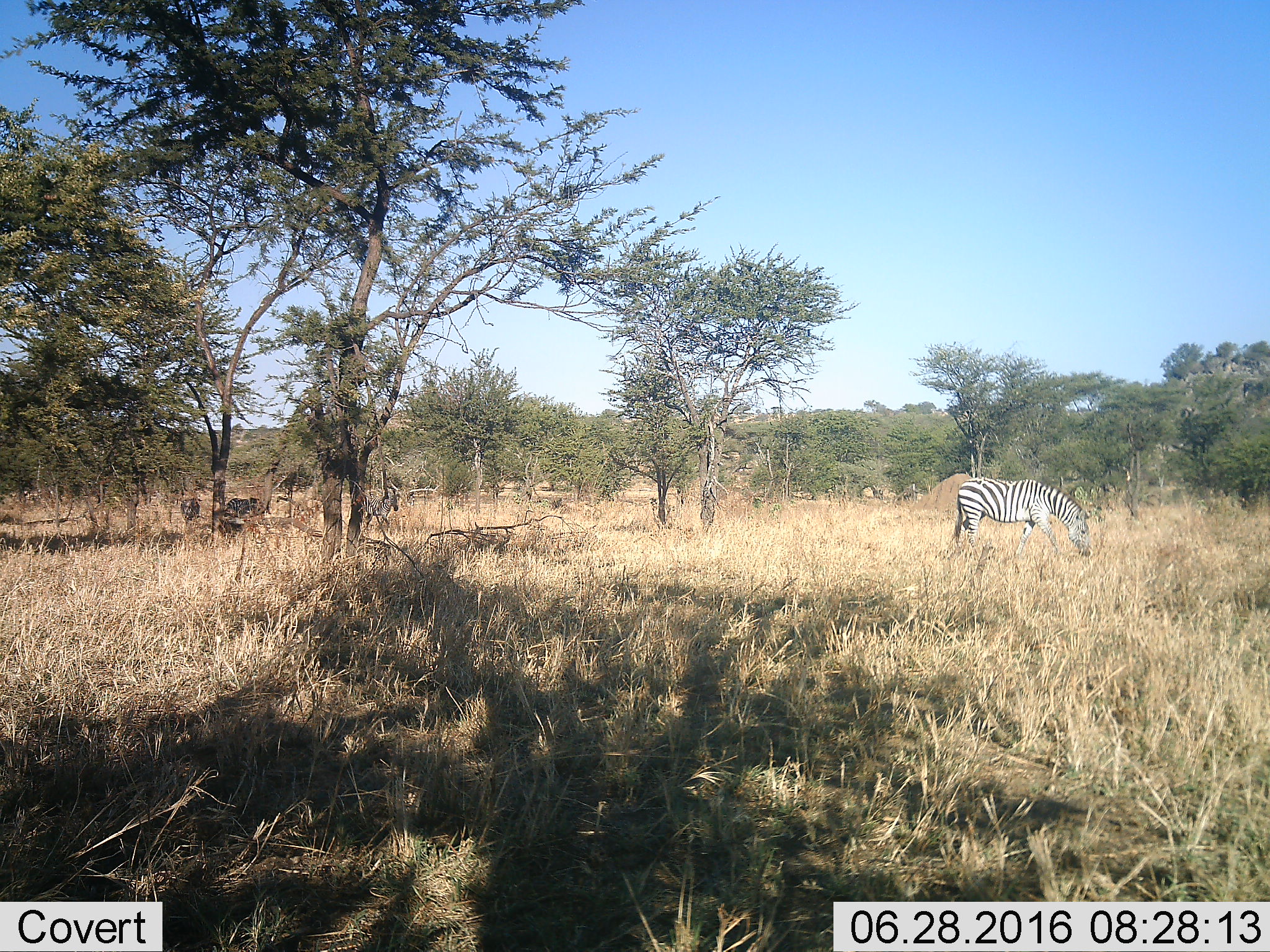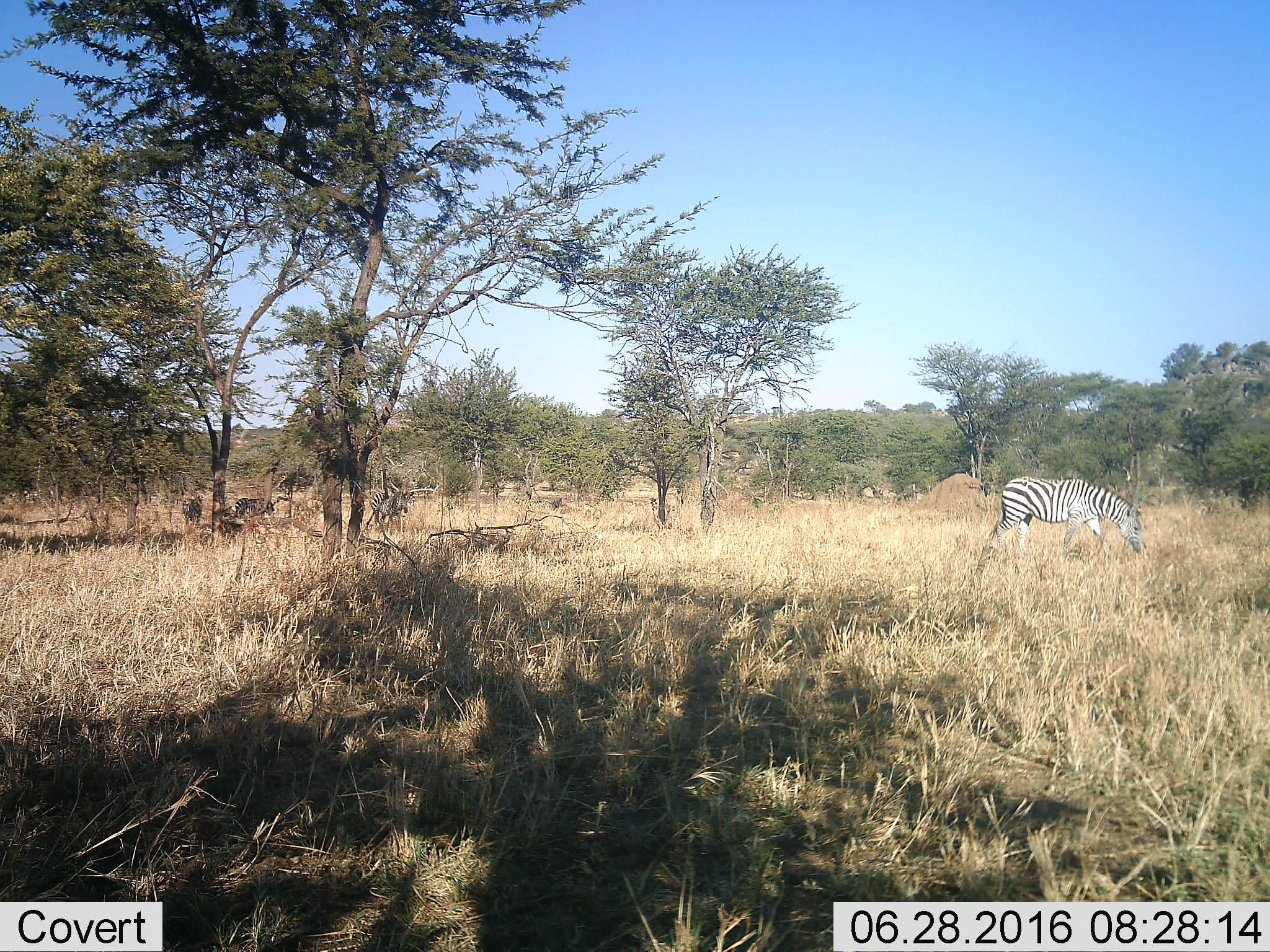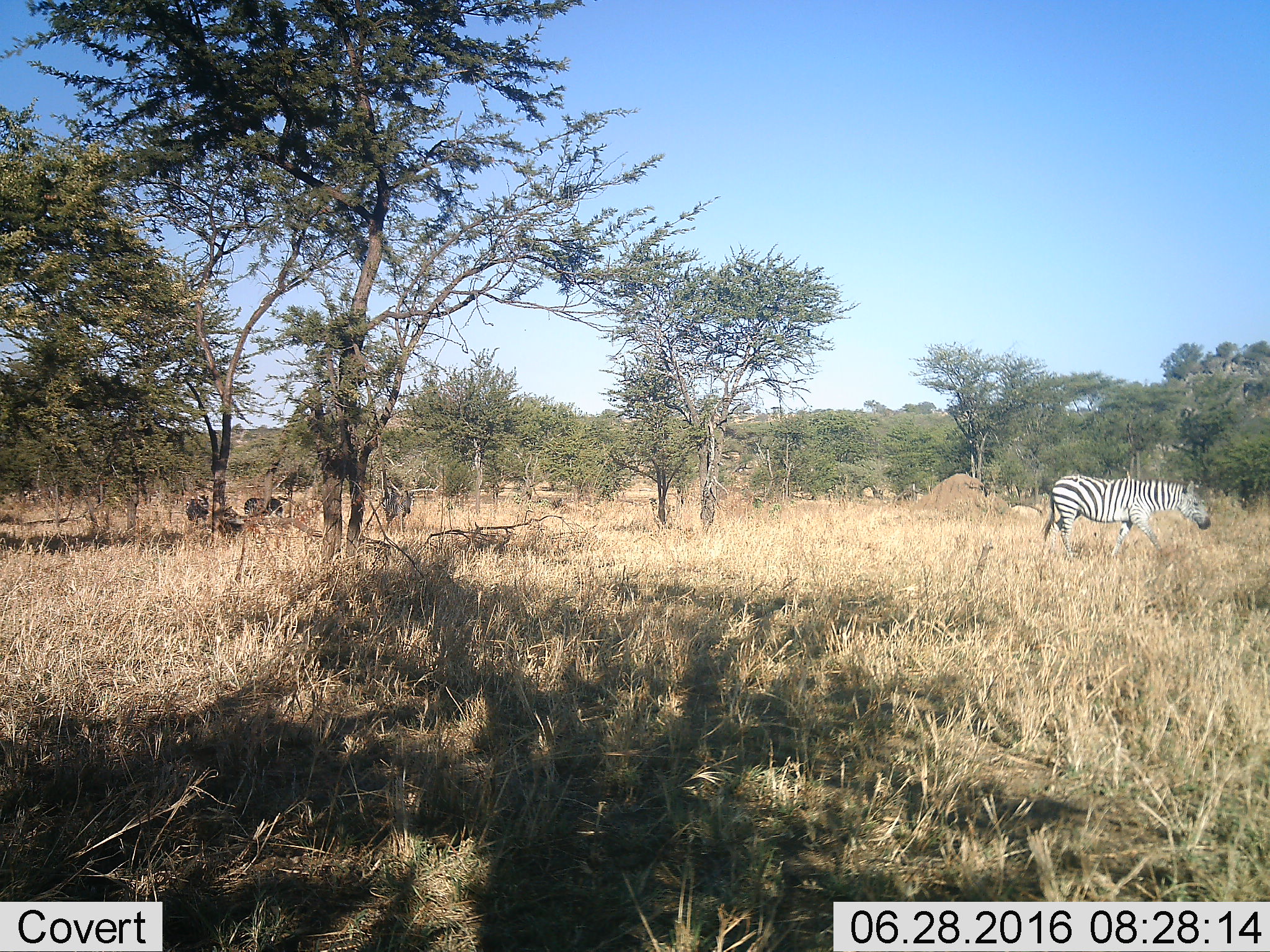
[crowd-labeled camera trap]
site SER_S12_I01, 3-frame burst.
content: unidentified animal